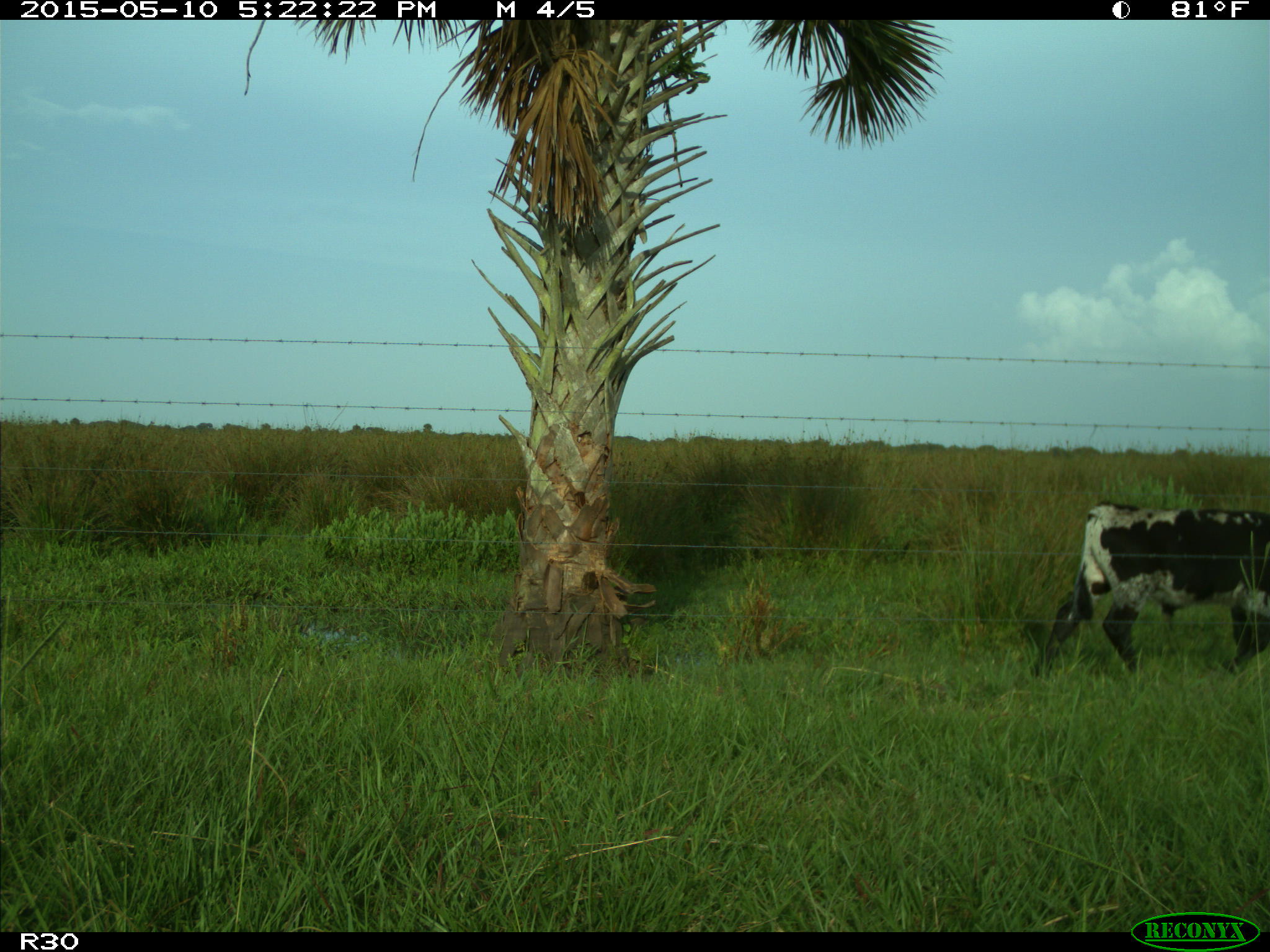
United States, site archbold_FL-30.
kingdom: Animalia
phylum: Chordata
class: Mammalia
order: Artiodactyla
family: Bovidae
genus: Bos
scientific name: Bos taurus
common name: domestic cow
Bos taurus (domestic cow).